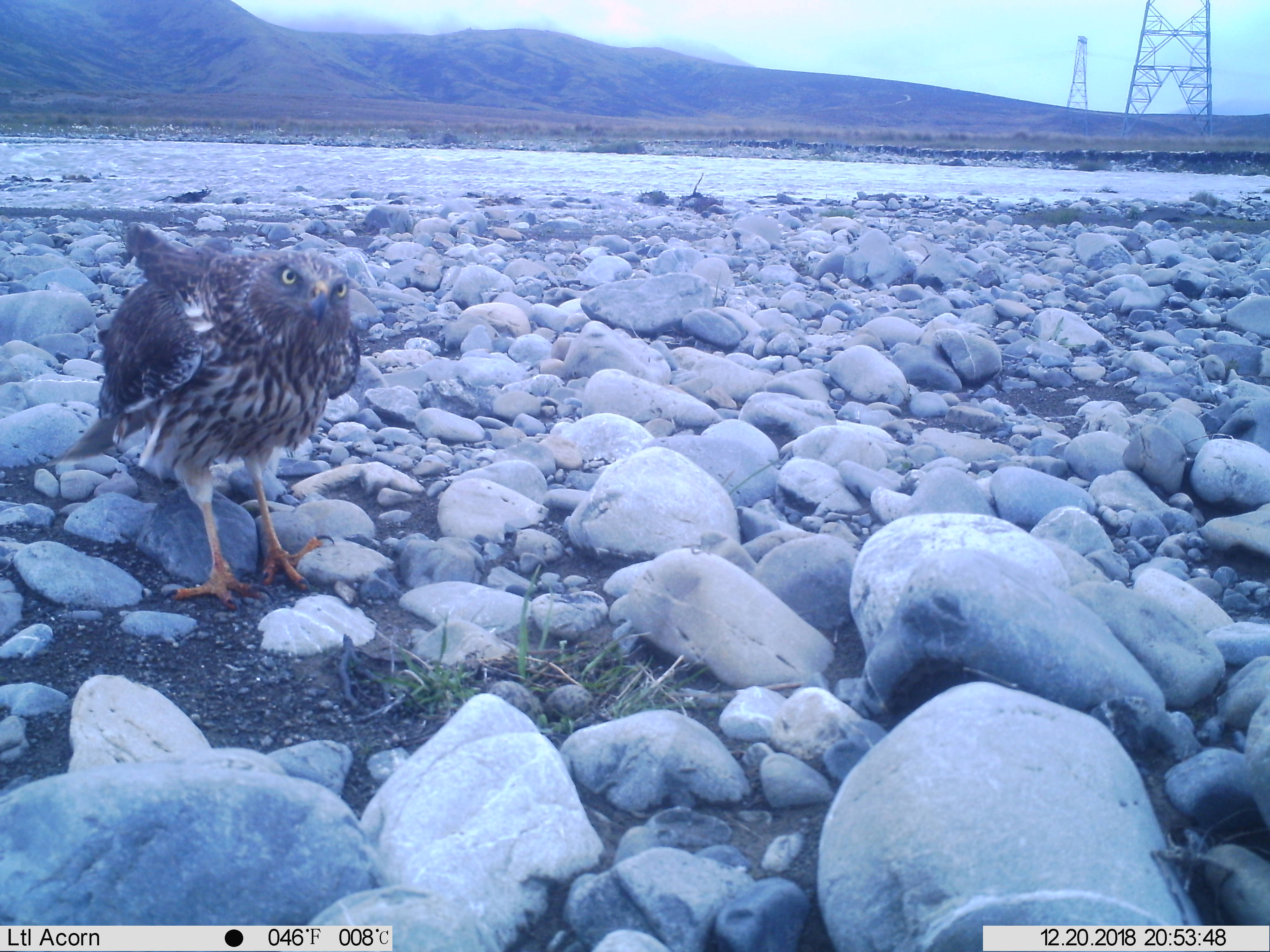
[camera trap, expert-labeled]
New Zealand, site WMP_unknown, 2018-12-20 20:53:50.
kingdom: Animalia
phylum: Chordata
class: Aves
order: Accipitriformes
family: Accipitridae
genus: Circus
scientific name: Circus approximans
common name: swamp harrier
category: harrier